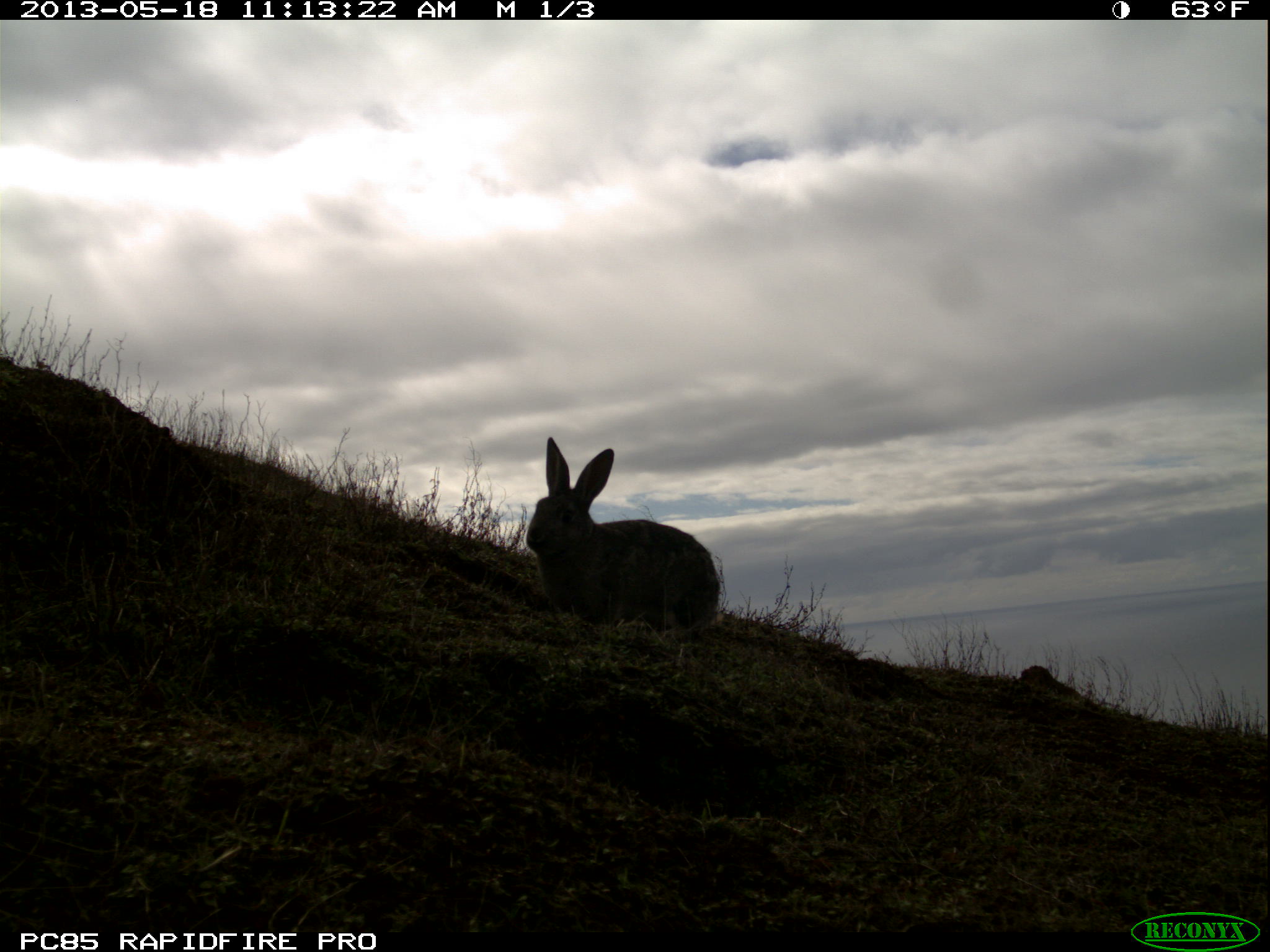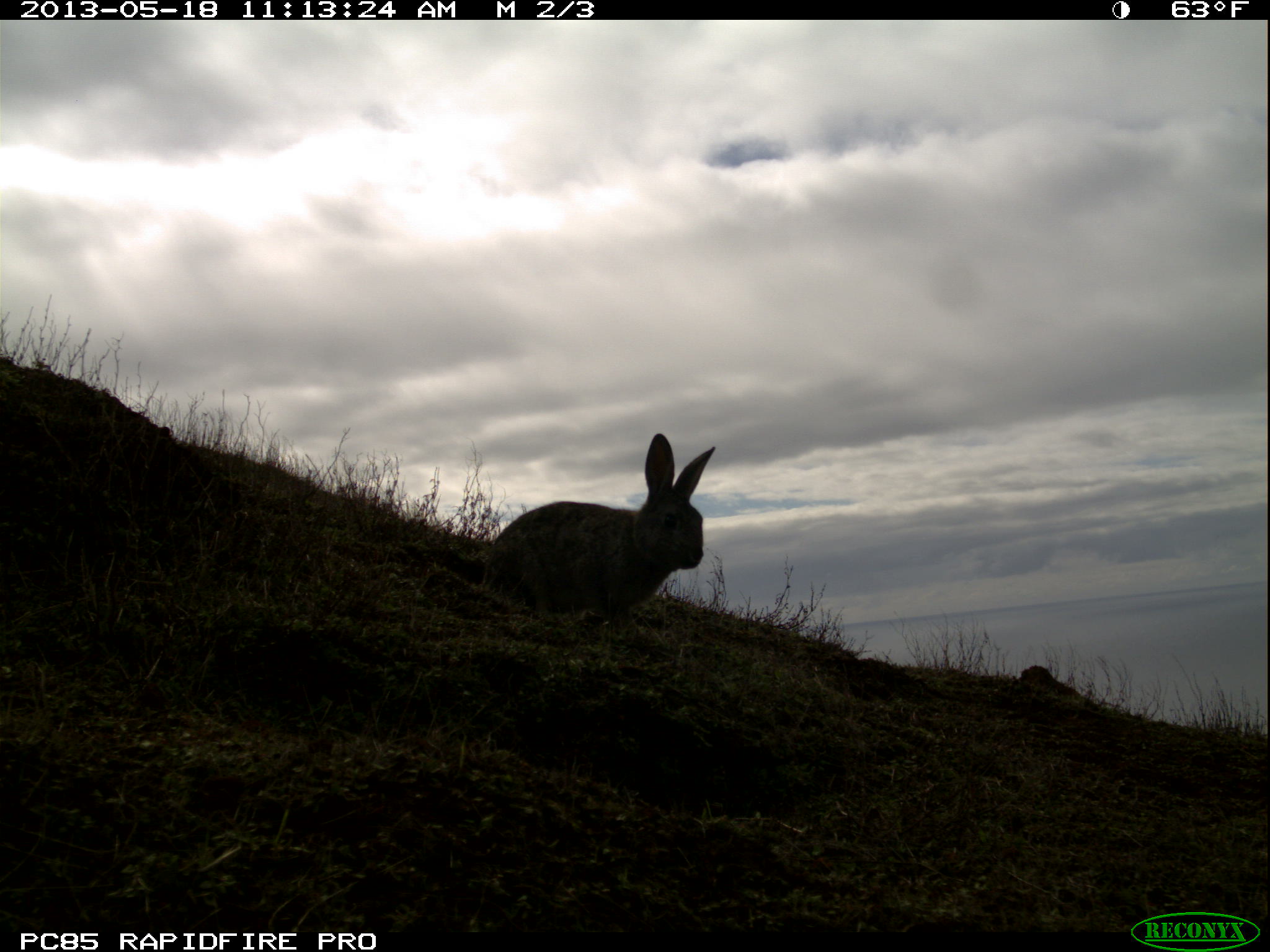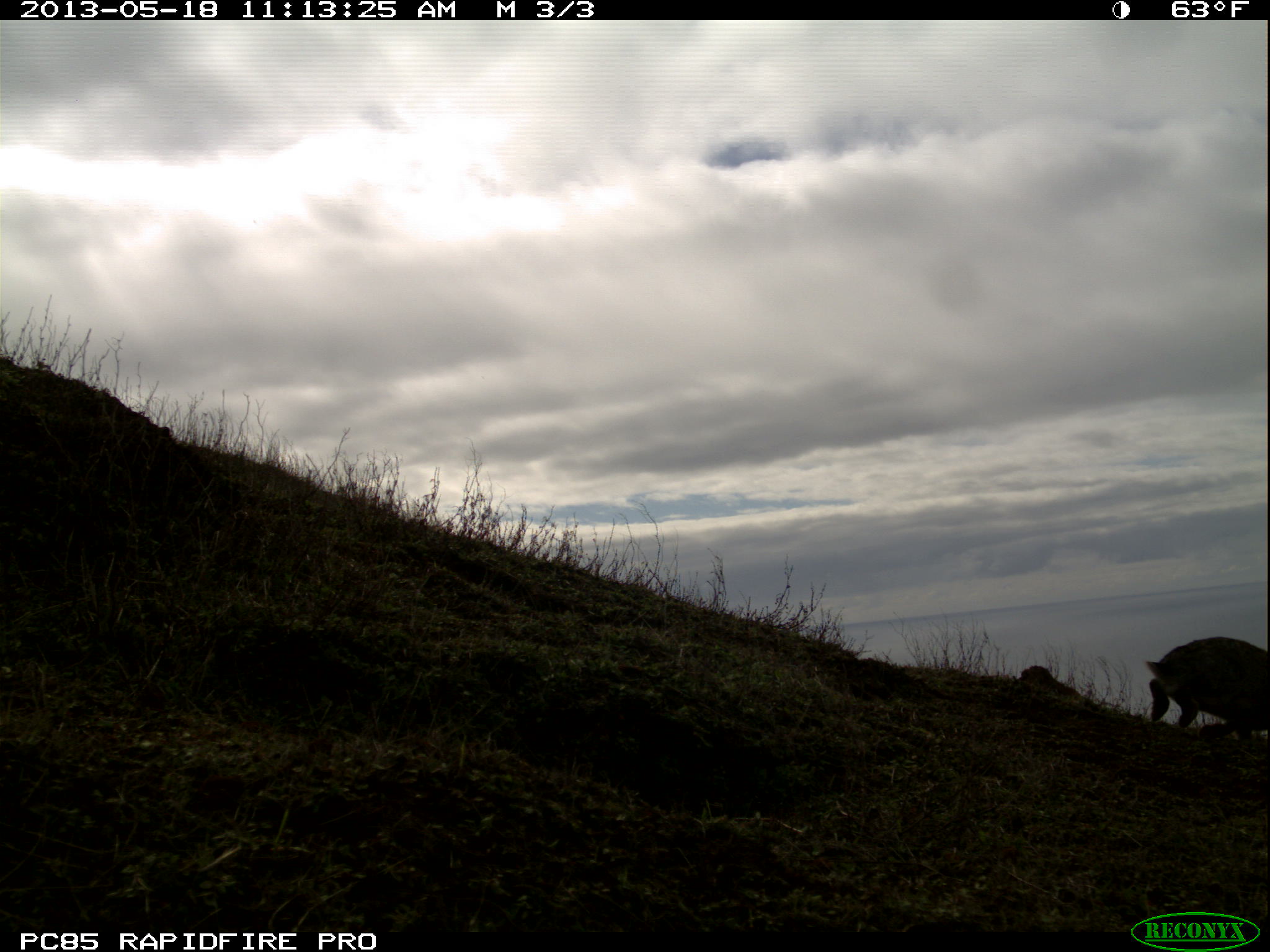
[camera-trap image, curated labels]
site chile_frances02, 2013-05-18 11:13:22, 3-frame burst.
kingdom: Animalia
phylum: Chordata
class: Mammalia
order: Lagomorpha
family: Leporidae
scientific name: Leporidae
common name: rabbits and hares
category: rabbit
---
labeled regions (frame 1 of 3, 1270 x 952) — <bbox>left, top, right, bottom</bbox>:
rabbit: <bbox>520, 438, 721, 638</bbox>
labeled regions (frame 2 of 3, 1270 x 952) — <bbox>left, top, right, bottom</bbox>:
rabbit: <bbox>464, 433, 717, 632</bbox>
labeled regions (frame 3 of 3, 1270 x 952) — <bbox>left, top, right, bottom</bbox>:
rabbit: <bbox>1143, 637, 1269, 744</bbox>